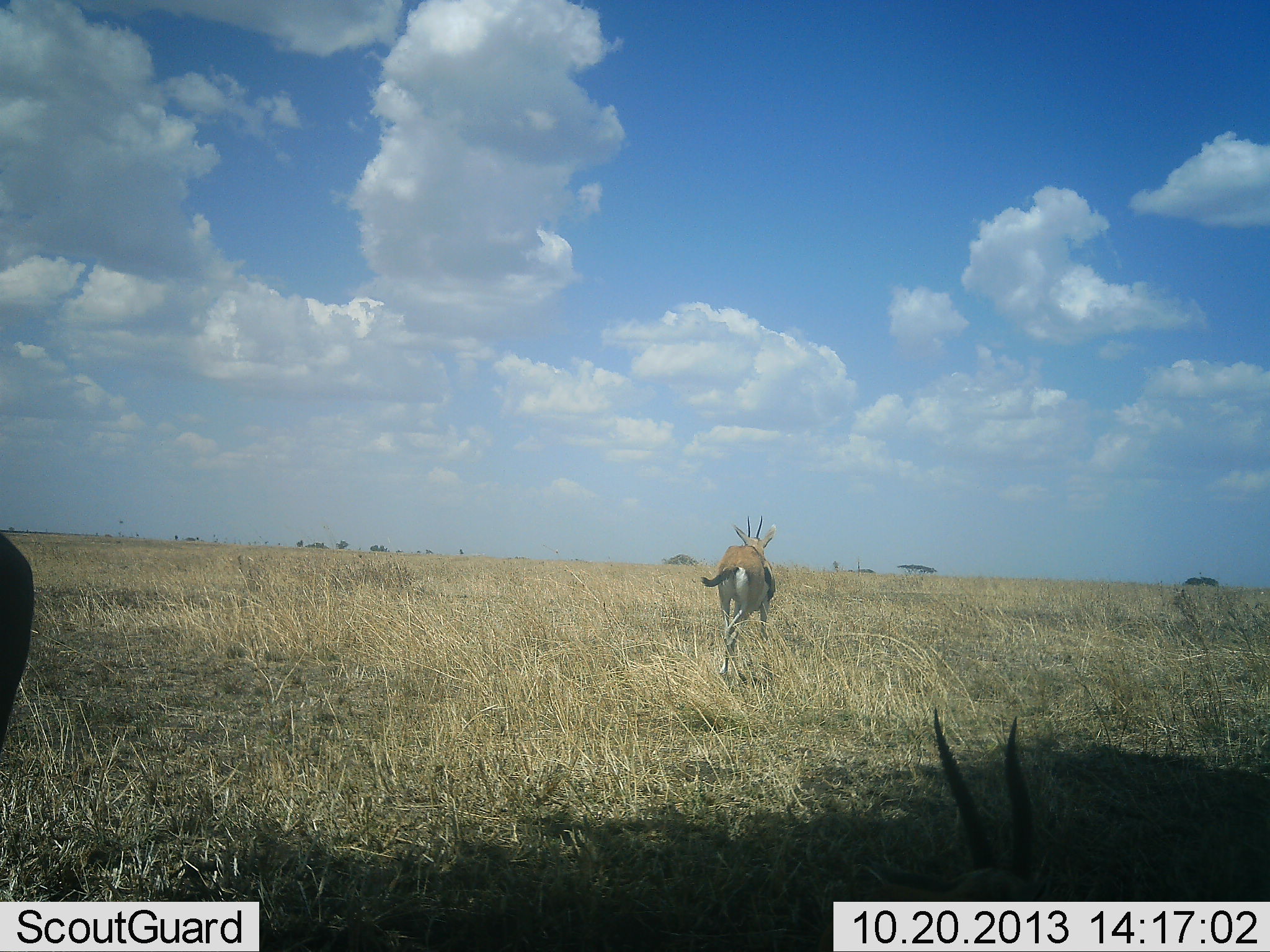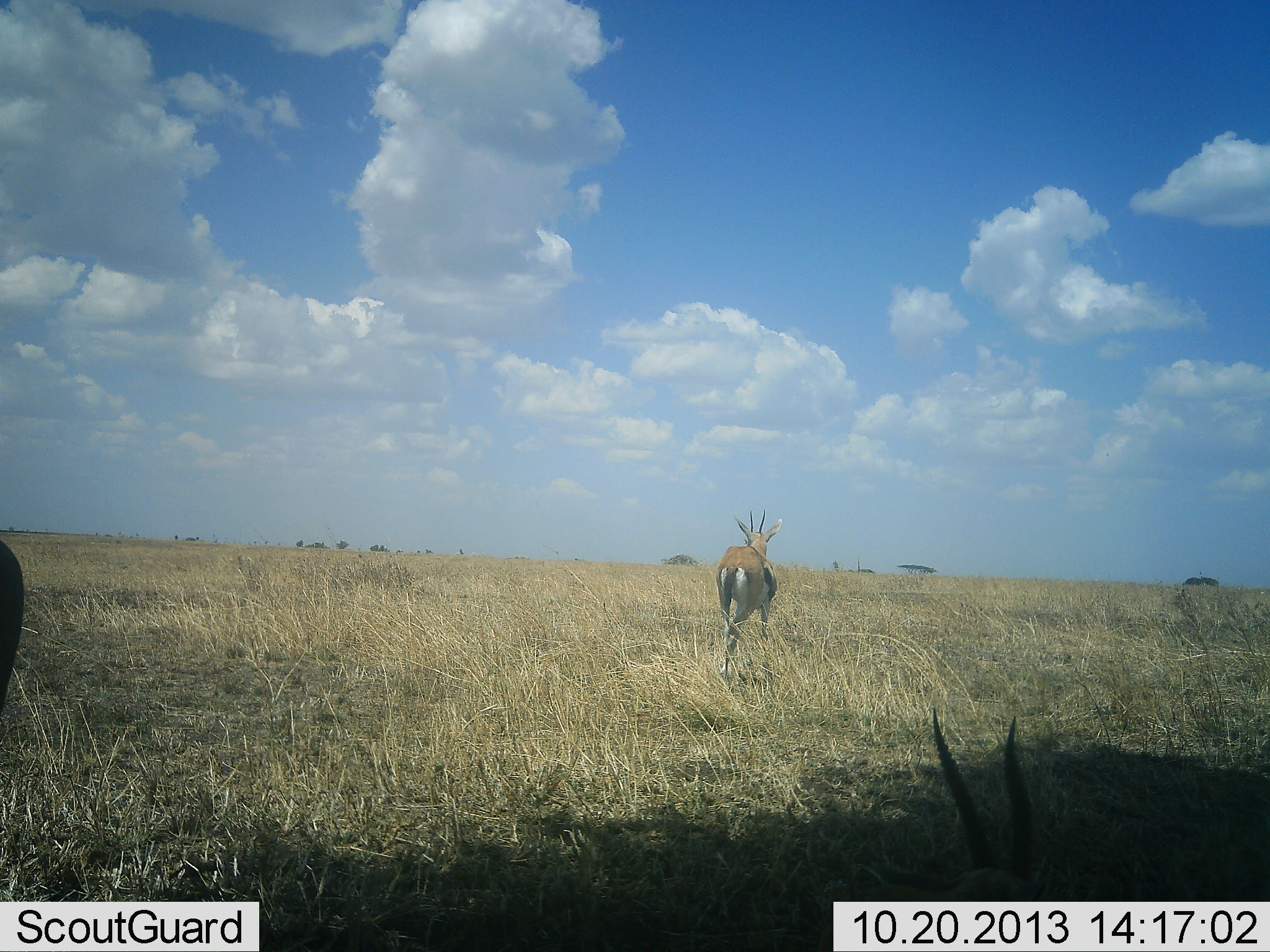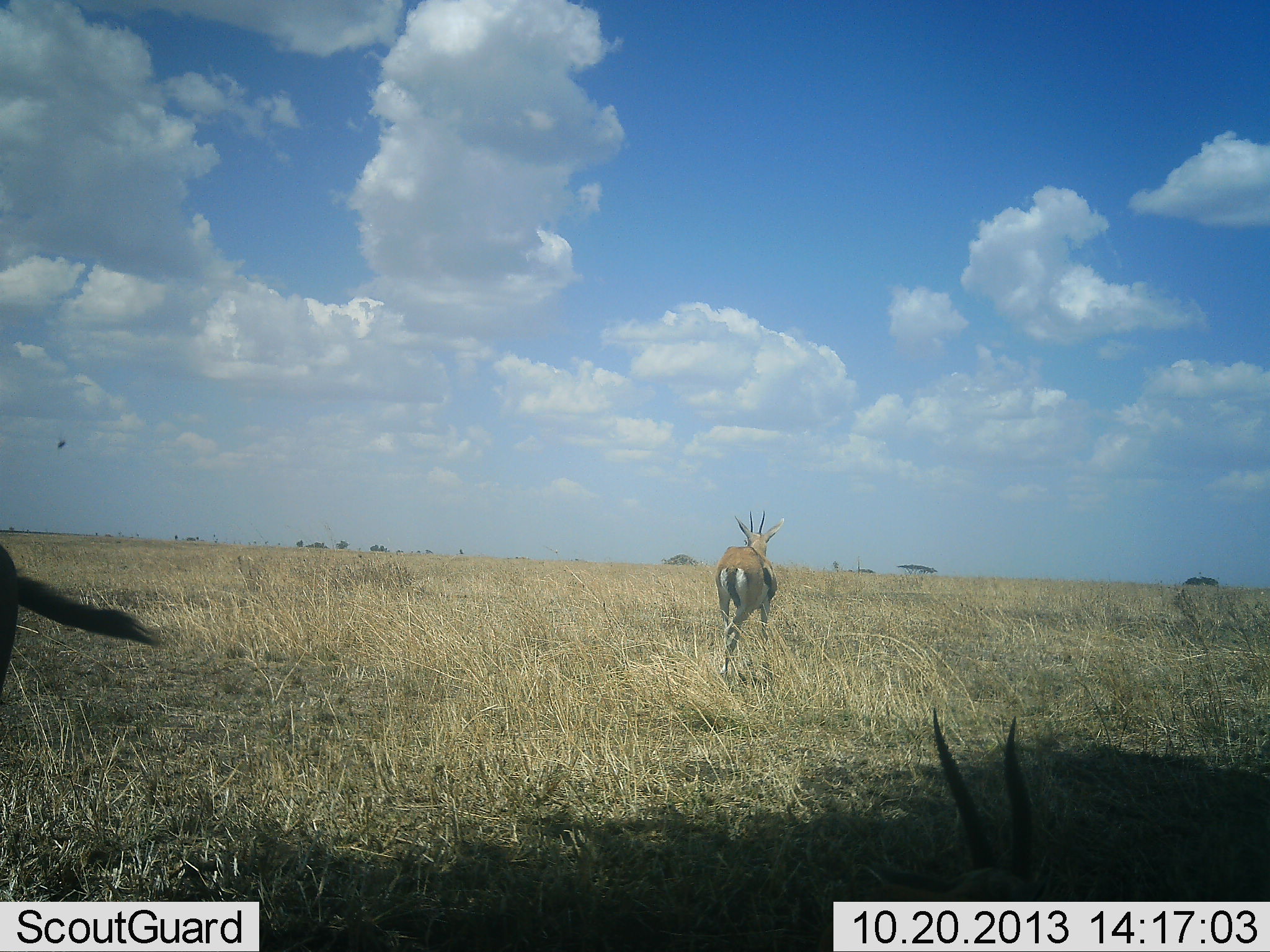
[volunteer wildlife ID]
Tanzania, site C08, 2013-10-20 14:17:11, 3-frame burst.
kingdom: Animalia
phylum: Chordata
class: Mammalia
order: Artiodactyla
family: Bovidae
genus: Eudorcas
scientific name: Eudorcas thomsonii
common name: thomson's gazelle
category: gazellethomsons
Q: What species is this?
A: Gazellethomsons (thomson's gazelle) (Eudorcas thomsonii).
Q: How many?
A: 3.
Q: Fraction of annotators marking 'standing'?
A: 90%.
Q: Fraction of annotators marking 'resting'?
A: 60%.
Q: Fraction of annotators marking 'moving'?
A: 20%.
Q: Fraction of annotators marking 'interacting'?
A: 0%.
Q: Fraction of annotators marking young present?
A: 0%.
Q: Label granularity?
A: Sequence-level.